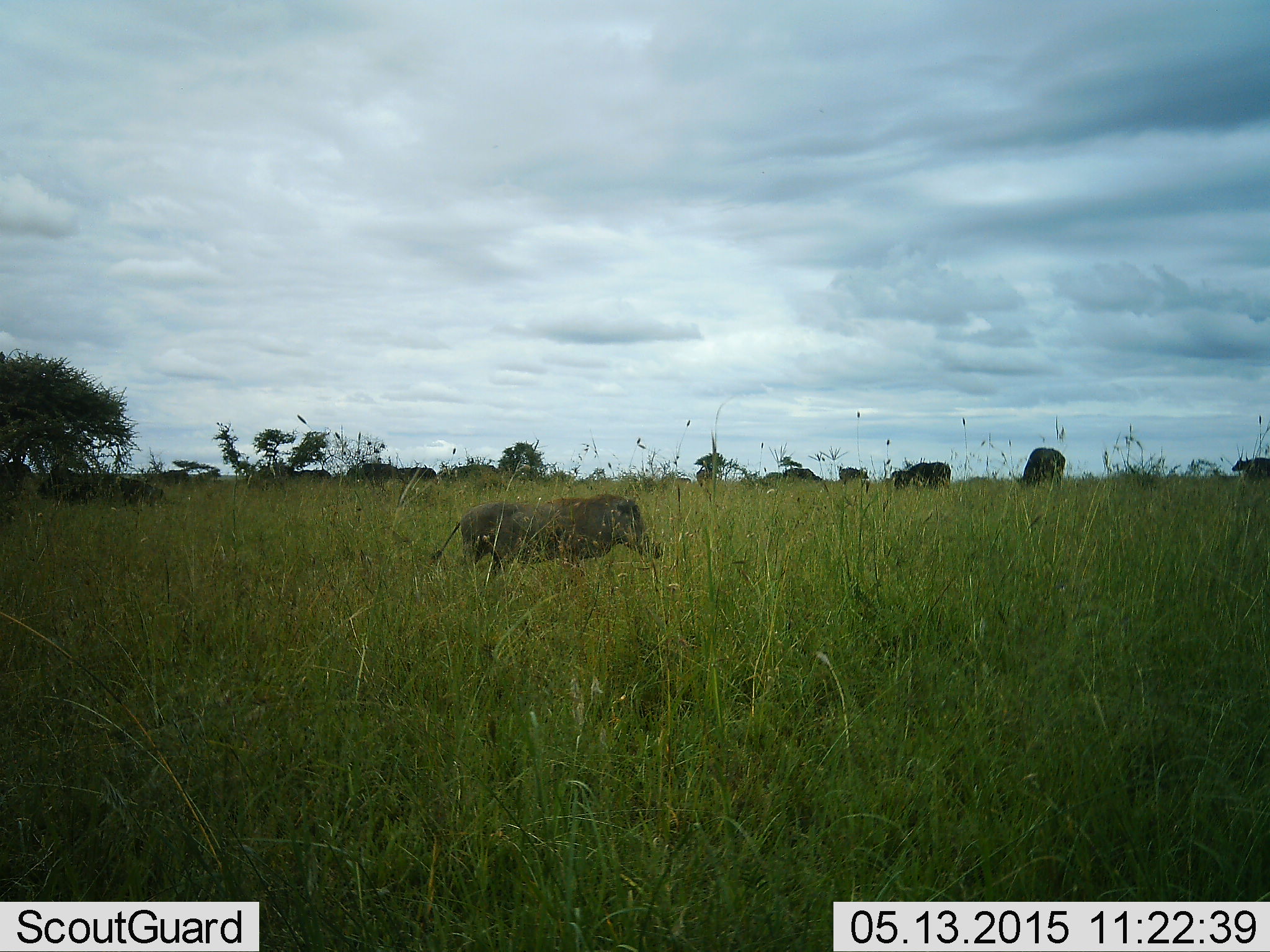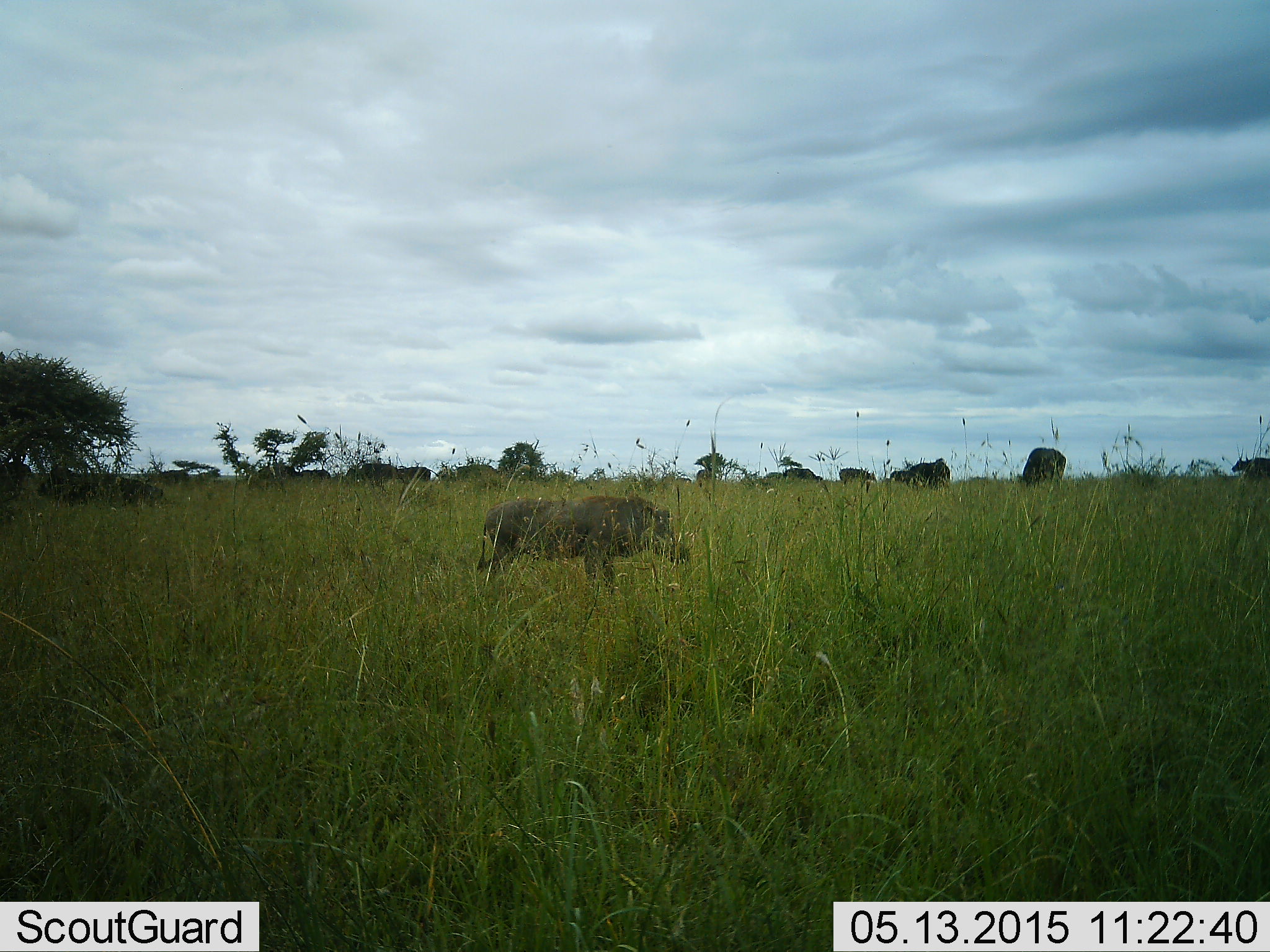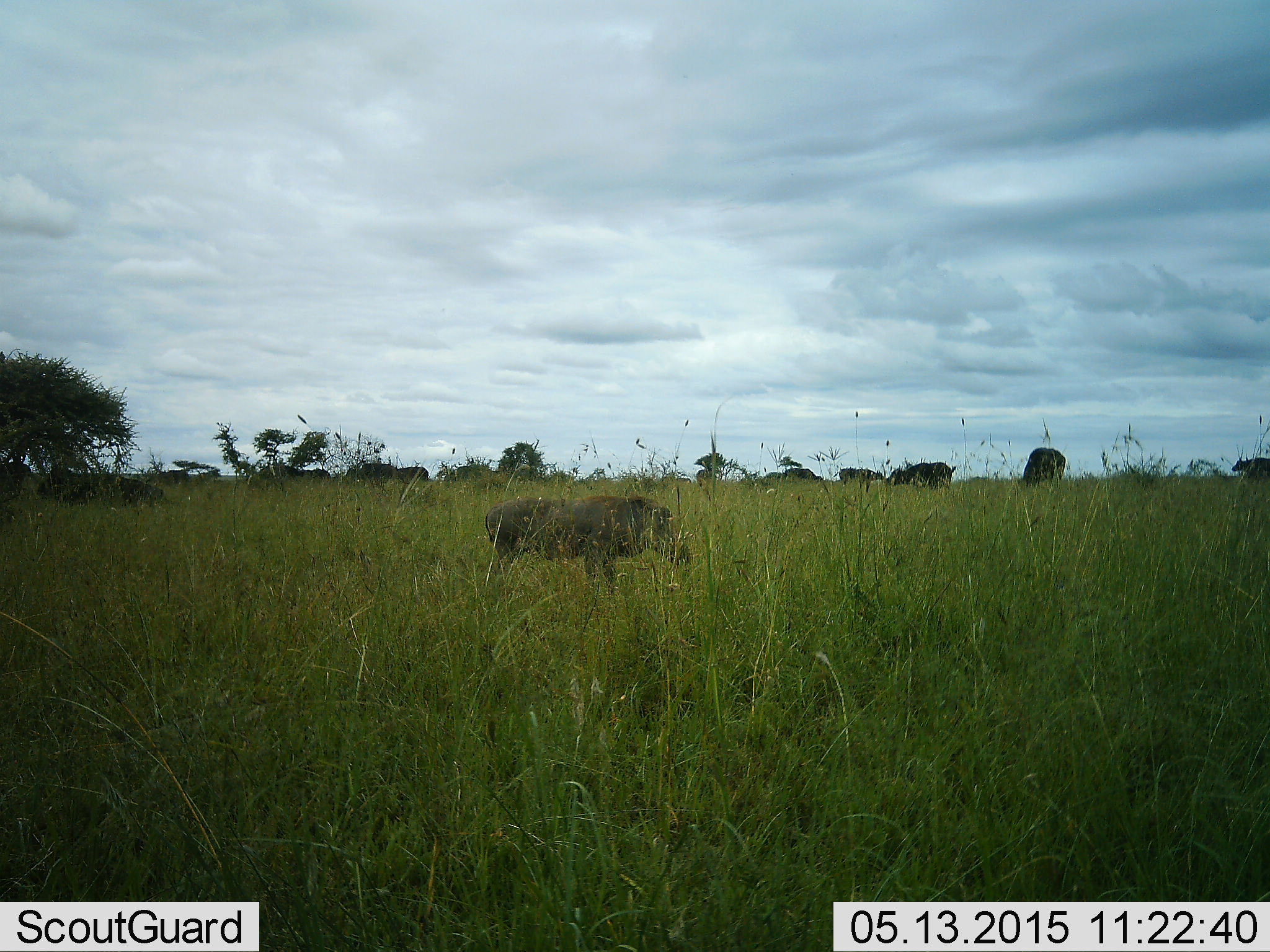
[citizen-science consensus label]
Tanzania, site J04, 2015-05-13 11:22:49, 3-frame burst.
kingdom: Animalia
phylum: Chordata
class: Mammalia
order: Artiodactyla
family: Suidae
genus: Phacochoerus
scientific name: Phacochoerus africanus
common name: warthog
Warthog (Phacochoerus africanus), count 1. Behavior (volunteer vote fractions): standing 30%, resting 0%, moving 75%, interacting 0%. Young present (vote fraction): 0%. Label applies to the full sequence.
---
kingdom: Animalia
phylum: Chordata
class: Mammalia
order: Artiodactyla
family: Bovidae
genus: Connochaetes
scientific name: Connochaetes taurinus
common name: blue wildebeest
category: wildebeest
Wildebeest (blue wildebeest) (Connochaetes taurinus), count 10. Behavior (volunteer vote fractions): standing 17%, resting 0%, moving 33%, interacting 0%. Young present (vote fraction): 0%. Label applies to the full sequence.